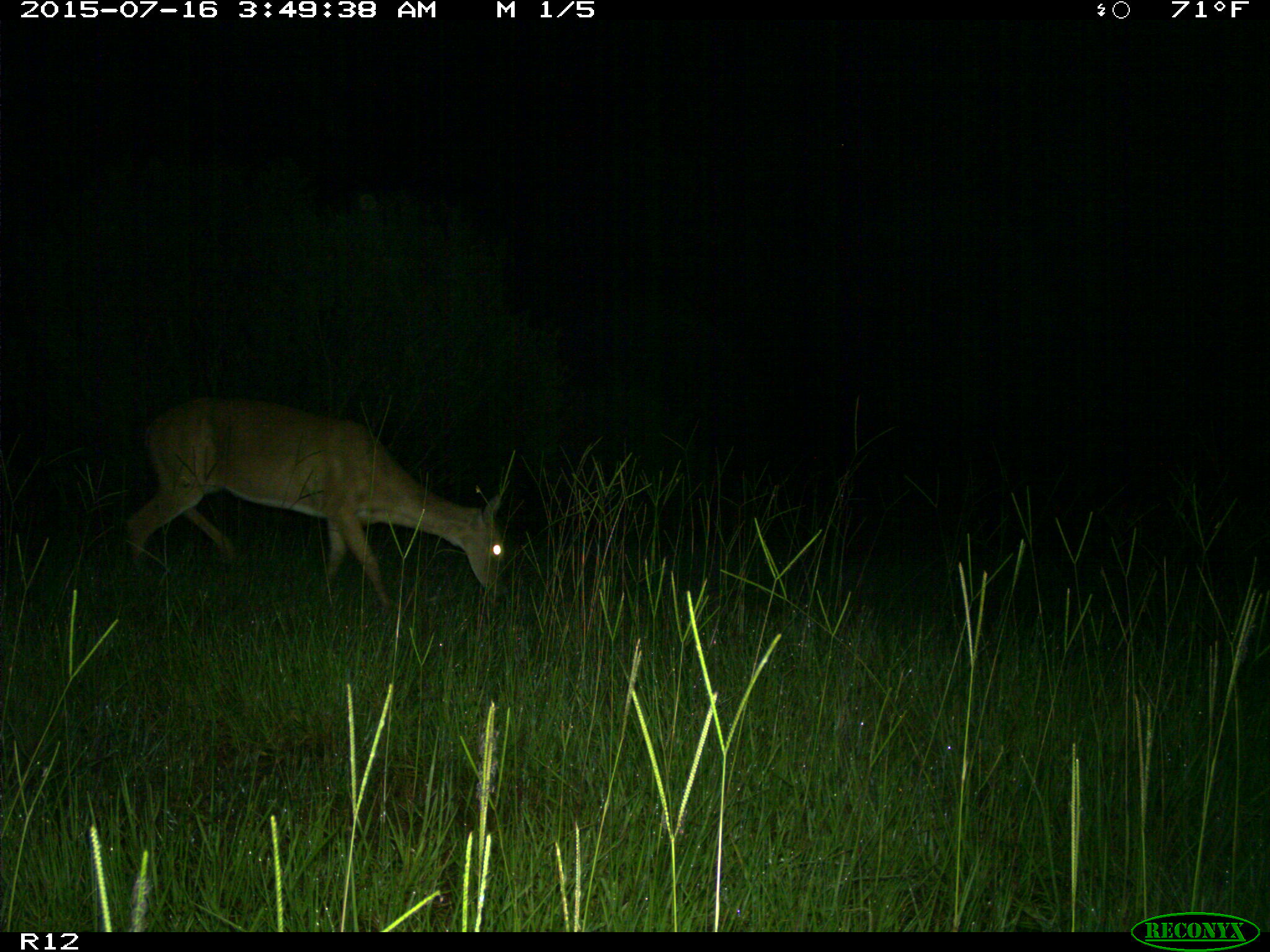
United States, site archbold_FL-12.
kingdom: Animalia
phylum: Chordata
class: Mammalia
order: Artiodactyla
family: Cervidae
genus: Odocoileus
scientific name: Odocoileus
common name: deer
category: unidentified deer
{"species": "unidentified deer (deer) (Odocoileus)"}